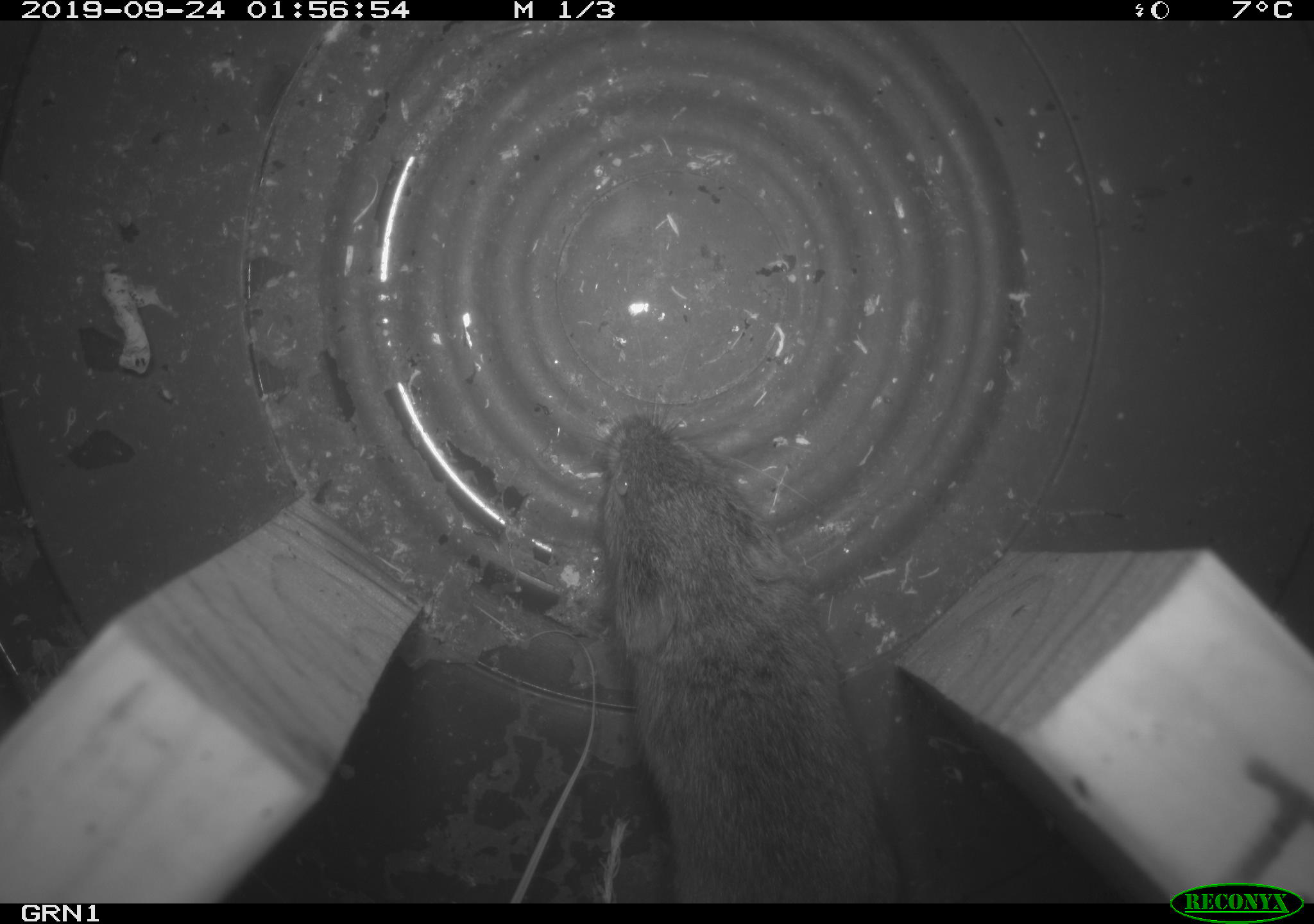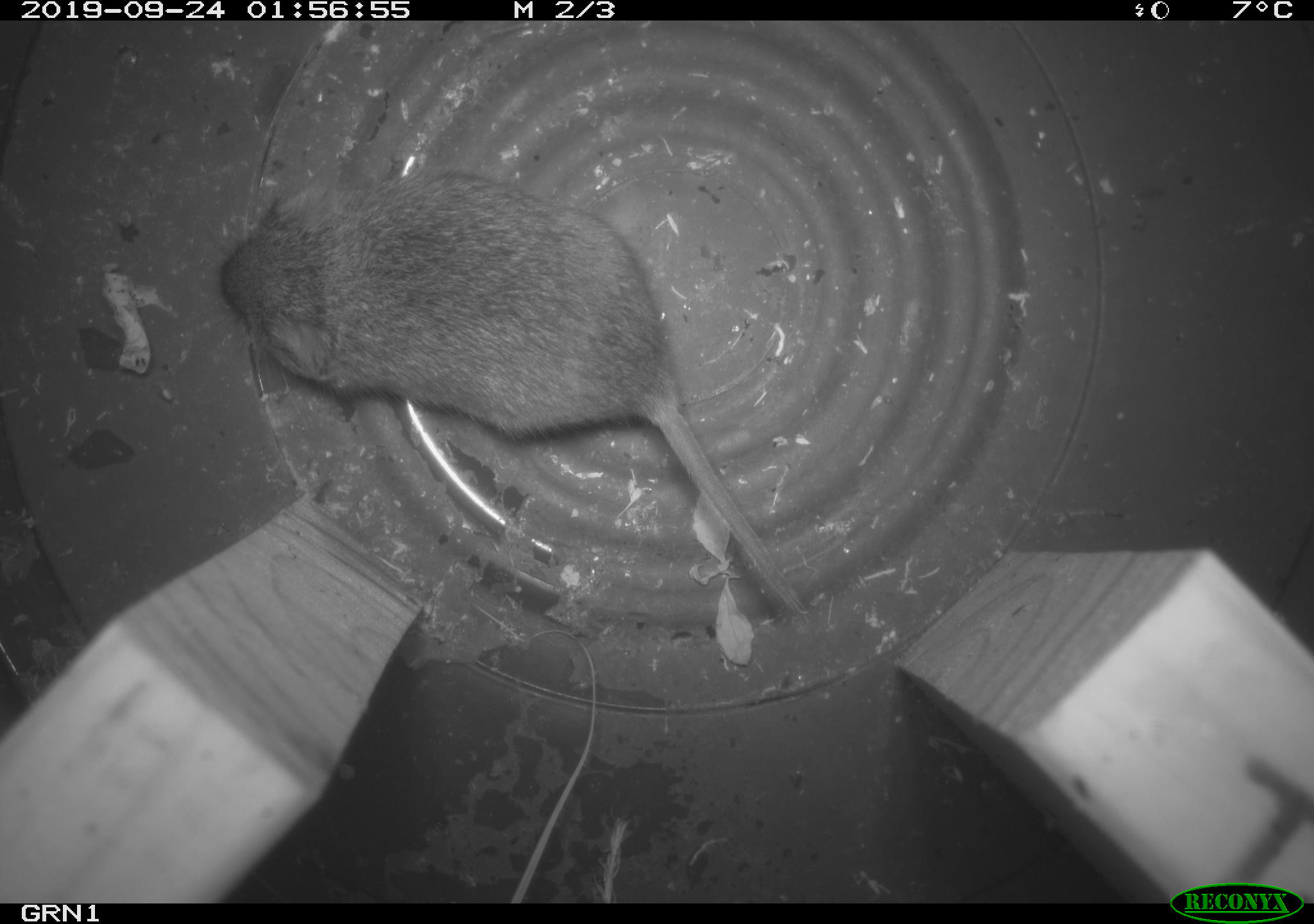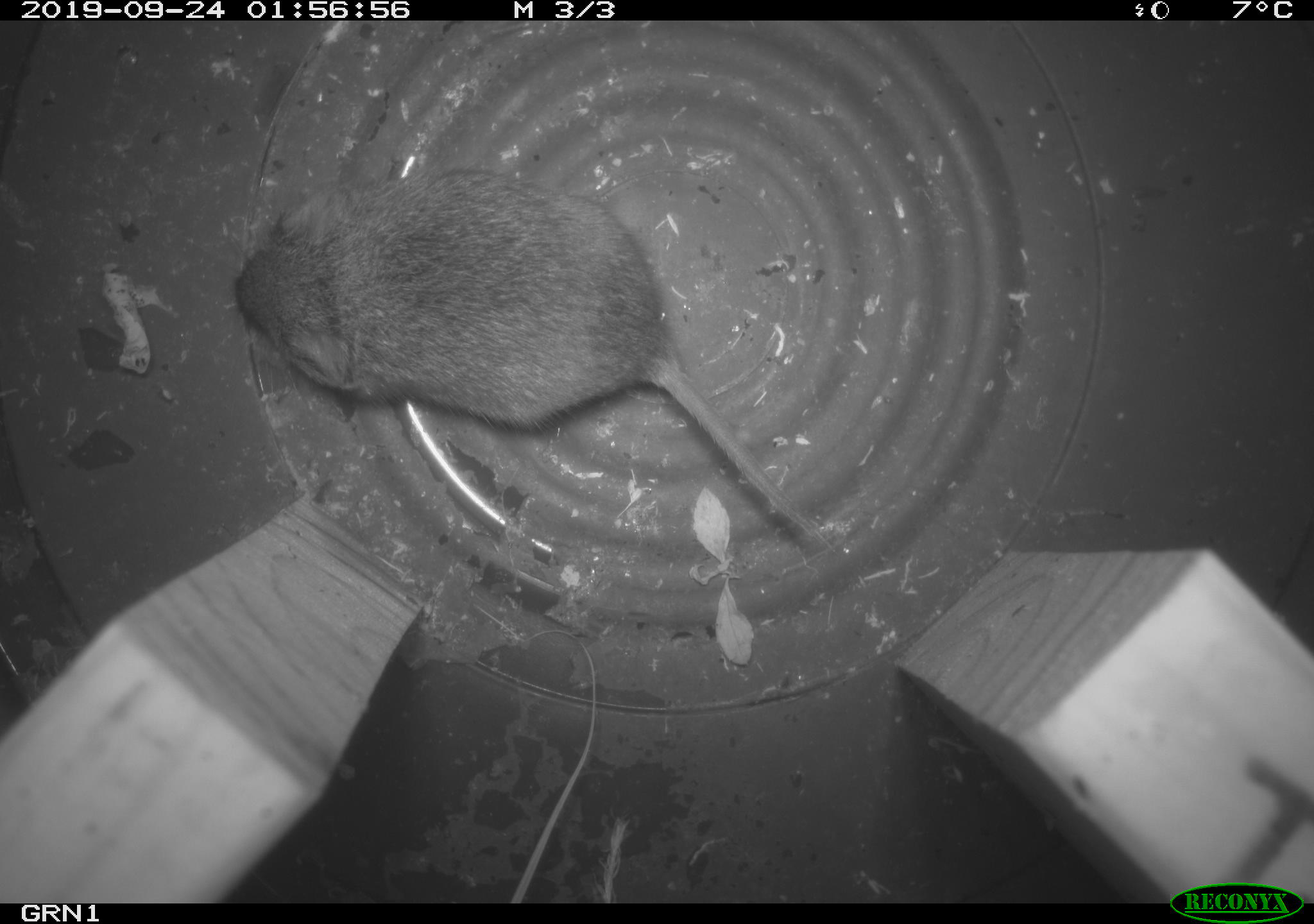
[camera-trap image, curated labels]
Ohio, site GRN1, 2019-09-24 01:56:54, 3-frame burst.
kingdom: Animalia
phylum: Chordata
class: Mammalia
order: Rodentia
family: Cricetidae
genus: Microtus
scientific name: Microtus pennsylvanicus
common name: meadow vole